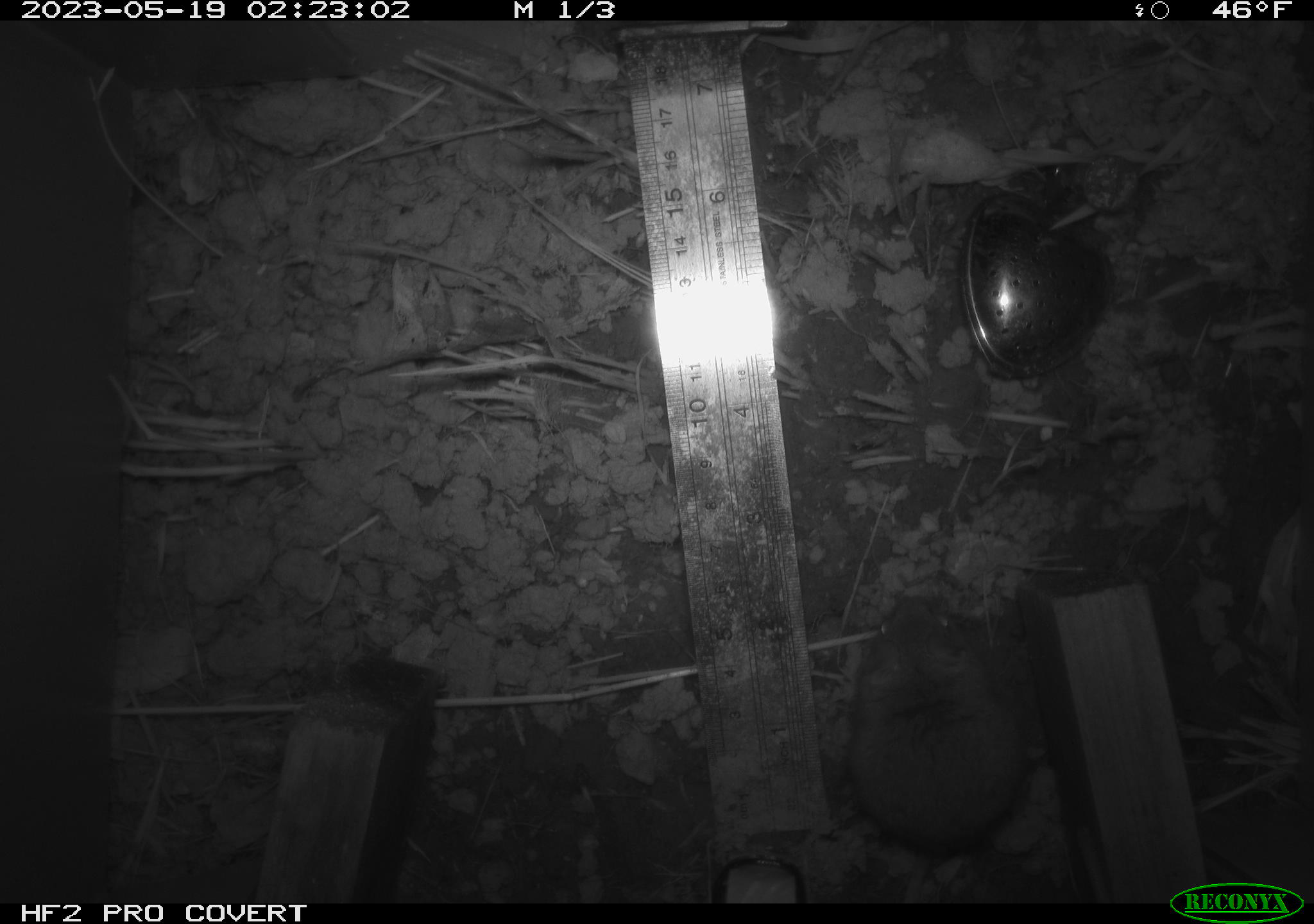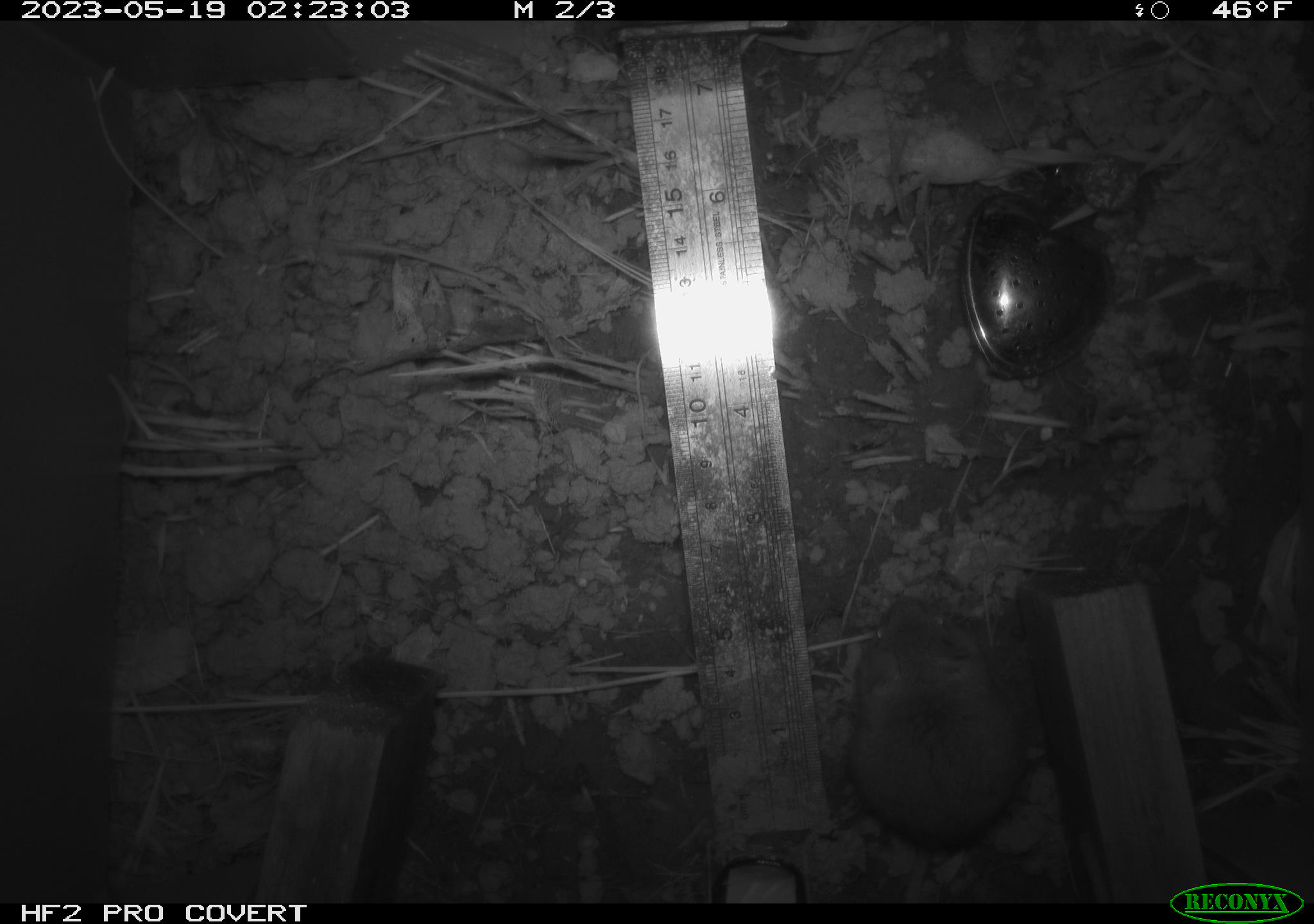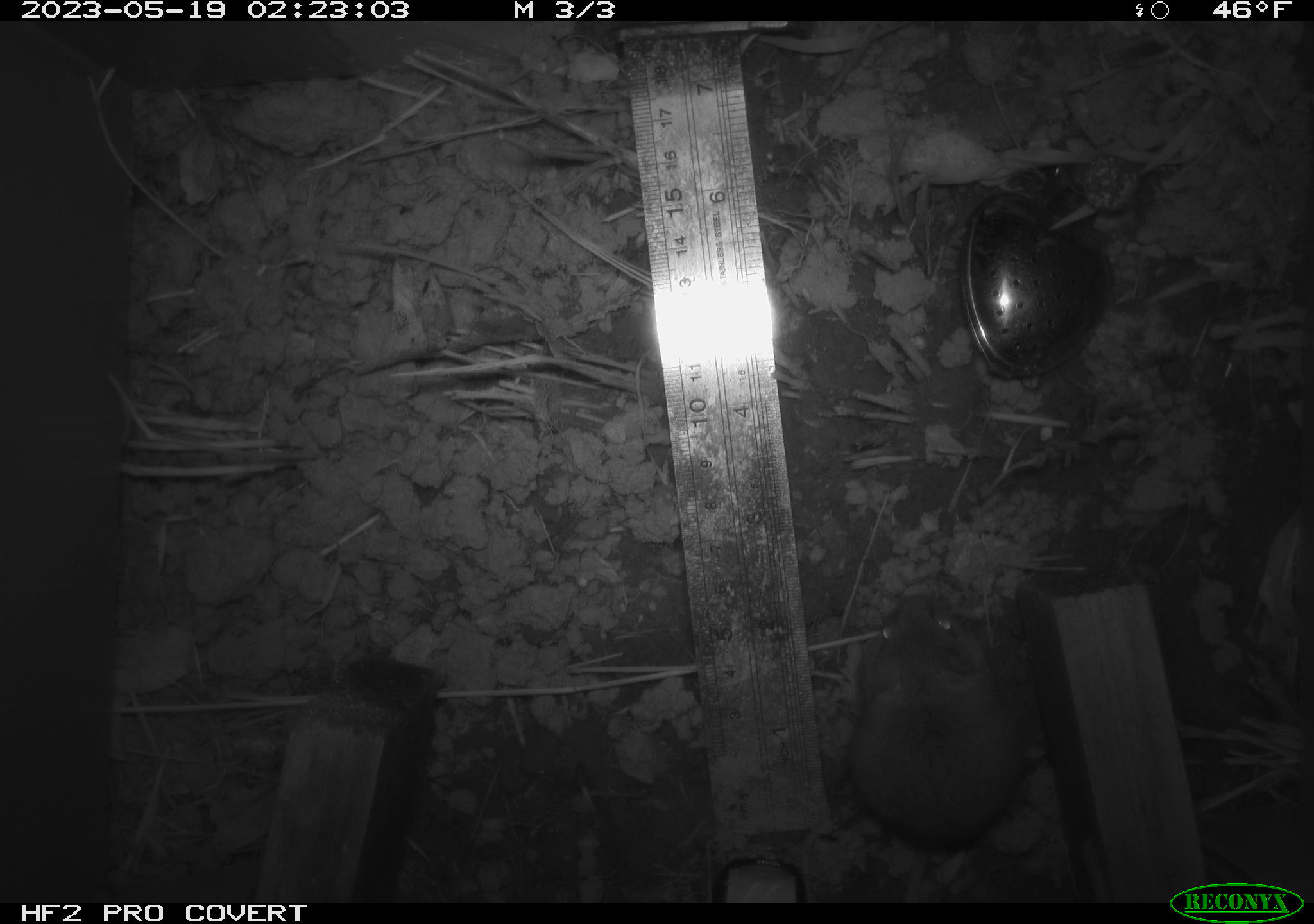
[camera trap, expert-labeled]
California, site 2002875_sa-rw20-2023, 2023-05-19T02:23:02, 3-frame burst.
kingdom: Animalia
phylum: Chordata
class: Mammalia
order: Rodentia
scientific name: Rodentia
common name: mouse species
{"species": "mouse species (Rodentia)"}